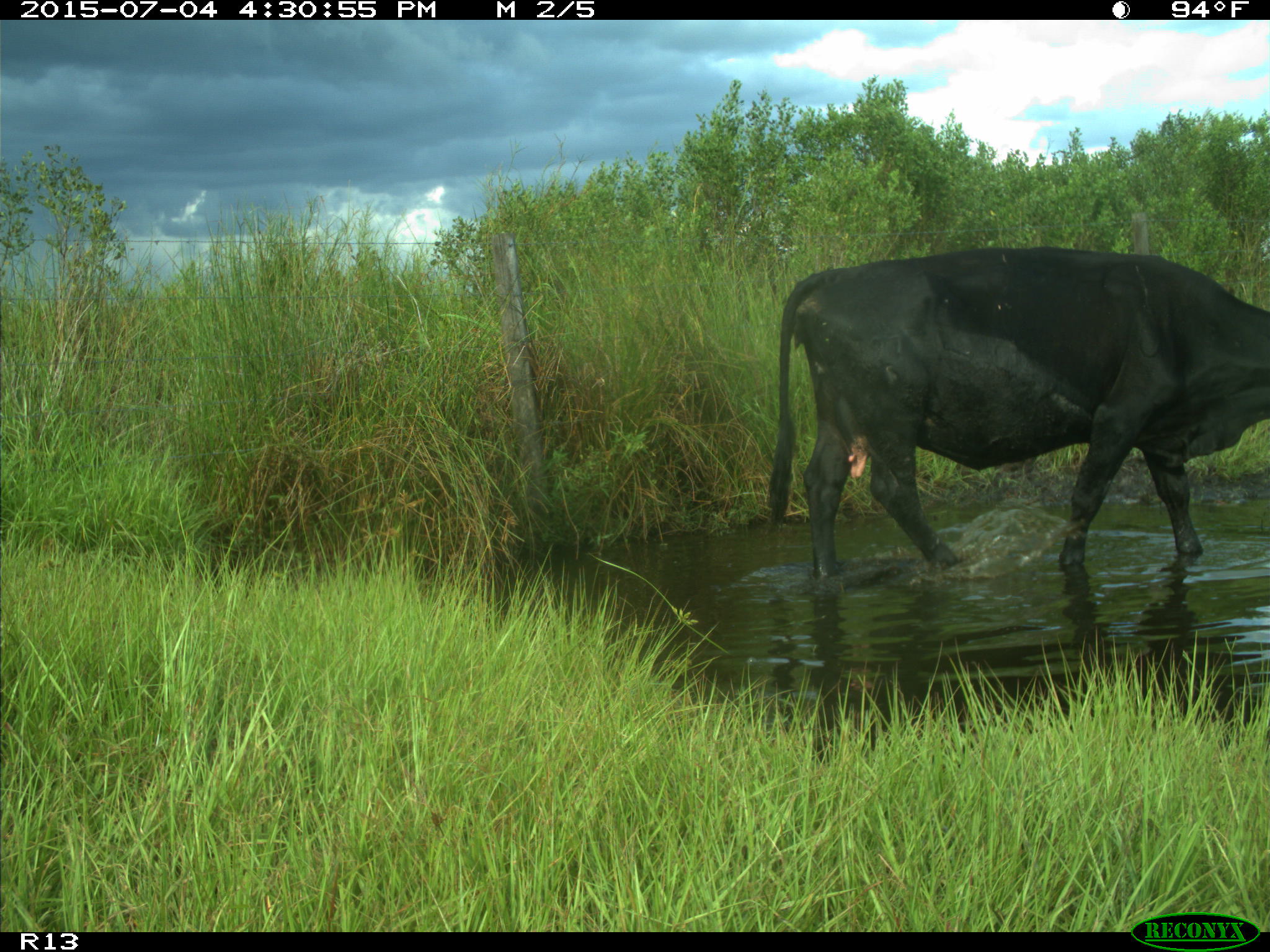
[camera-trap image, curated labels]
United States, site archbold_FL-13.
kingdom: Animalia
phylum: Chordata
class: Mammalia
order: Artiodactyla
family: Bovidae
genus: Bos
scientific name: Bos taurus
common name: domestic cow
Bos taurus (domestic cow).